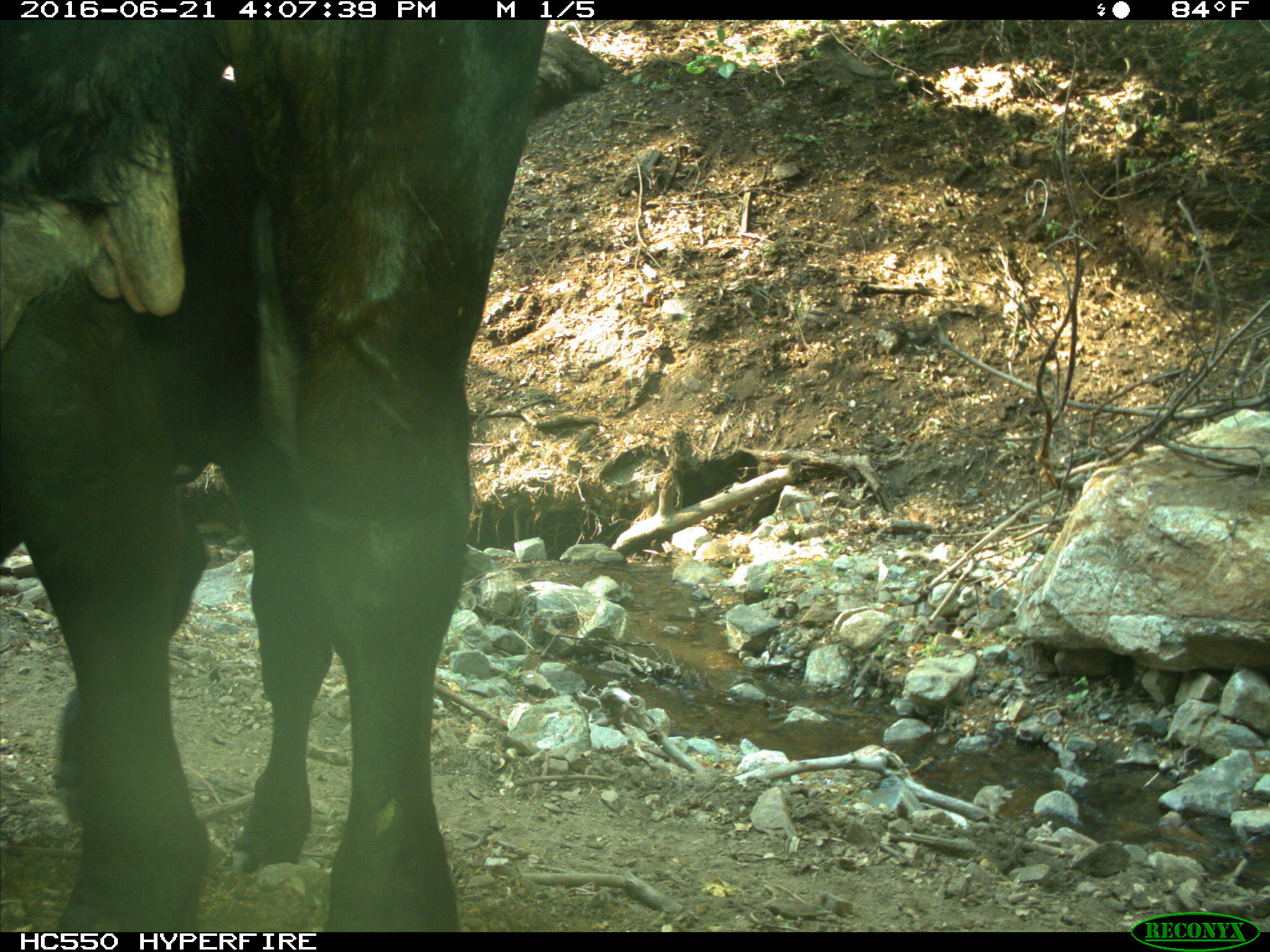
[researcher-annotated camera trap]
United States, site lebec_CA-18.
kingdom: Animalia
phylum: Chordata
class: Mammalia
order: Artiodactyla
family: Bovidae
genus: Bos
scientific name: Bos taurus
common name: domestic cow